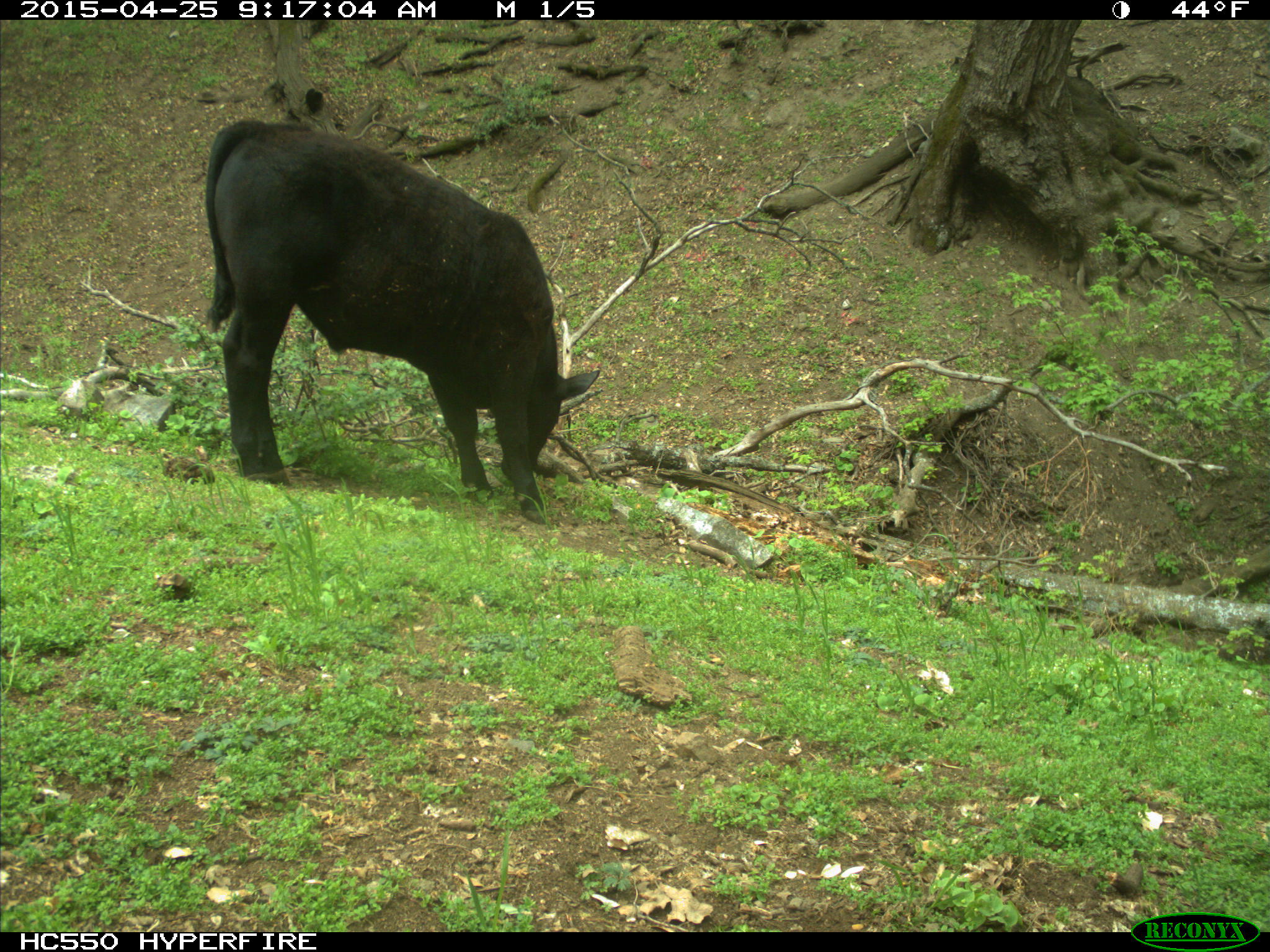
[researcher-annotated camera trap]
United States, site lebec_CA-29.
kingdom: Animalia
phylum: Chordata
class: Mammalia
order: Artiodactyla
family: Bovidae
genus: Bos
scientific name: Bos taurus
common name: domestic cow